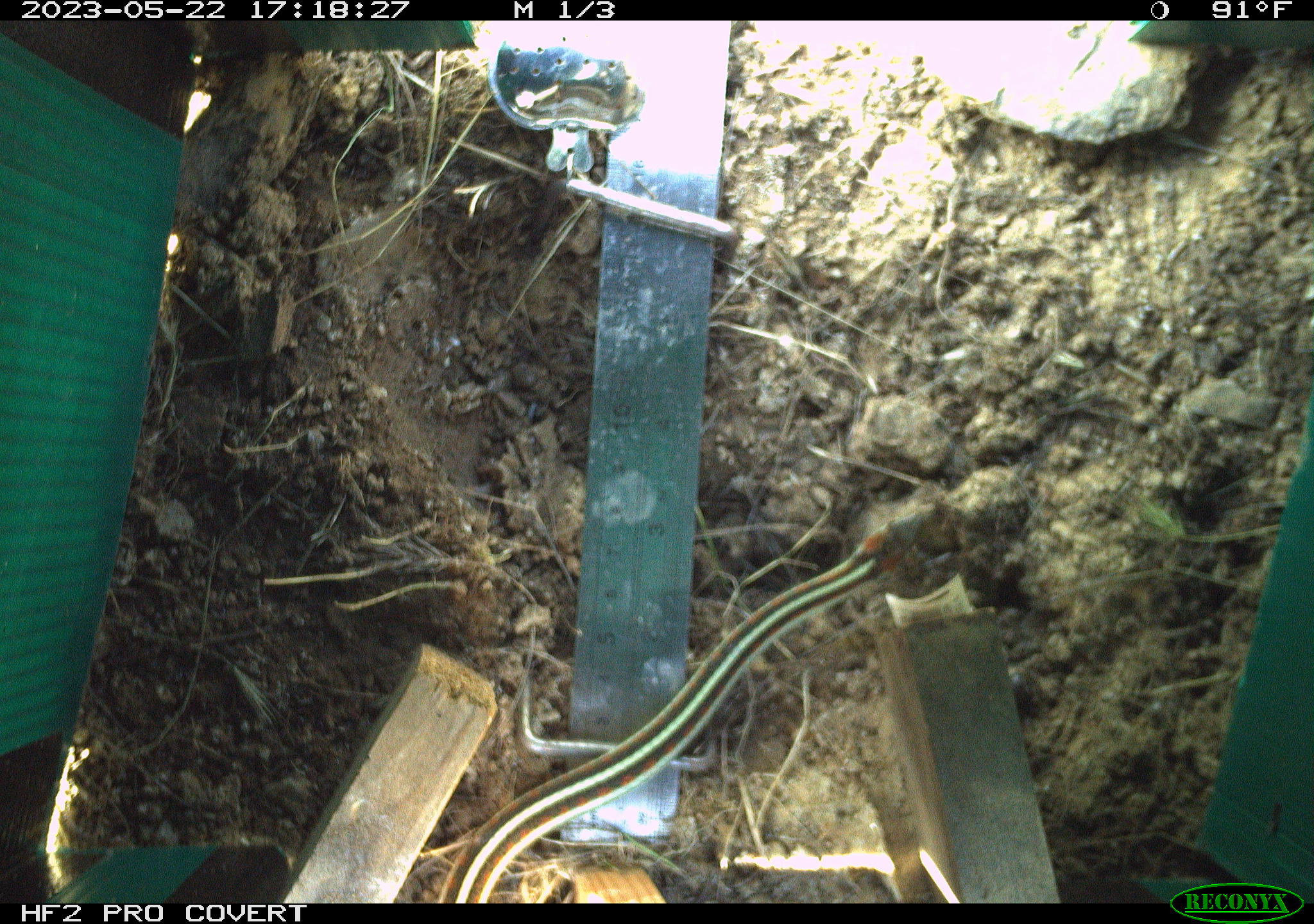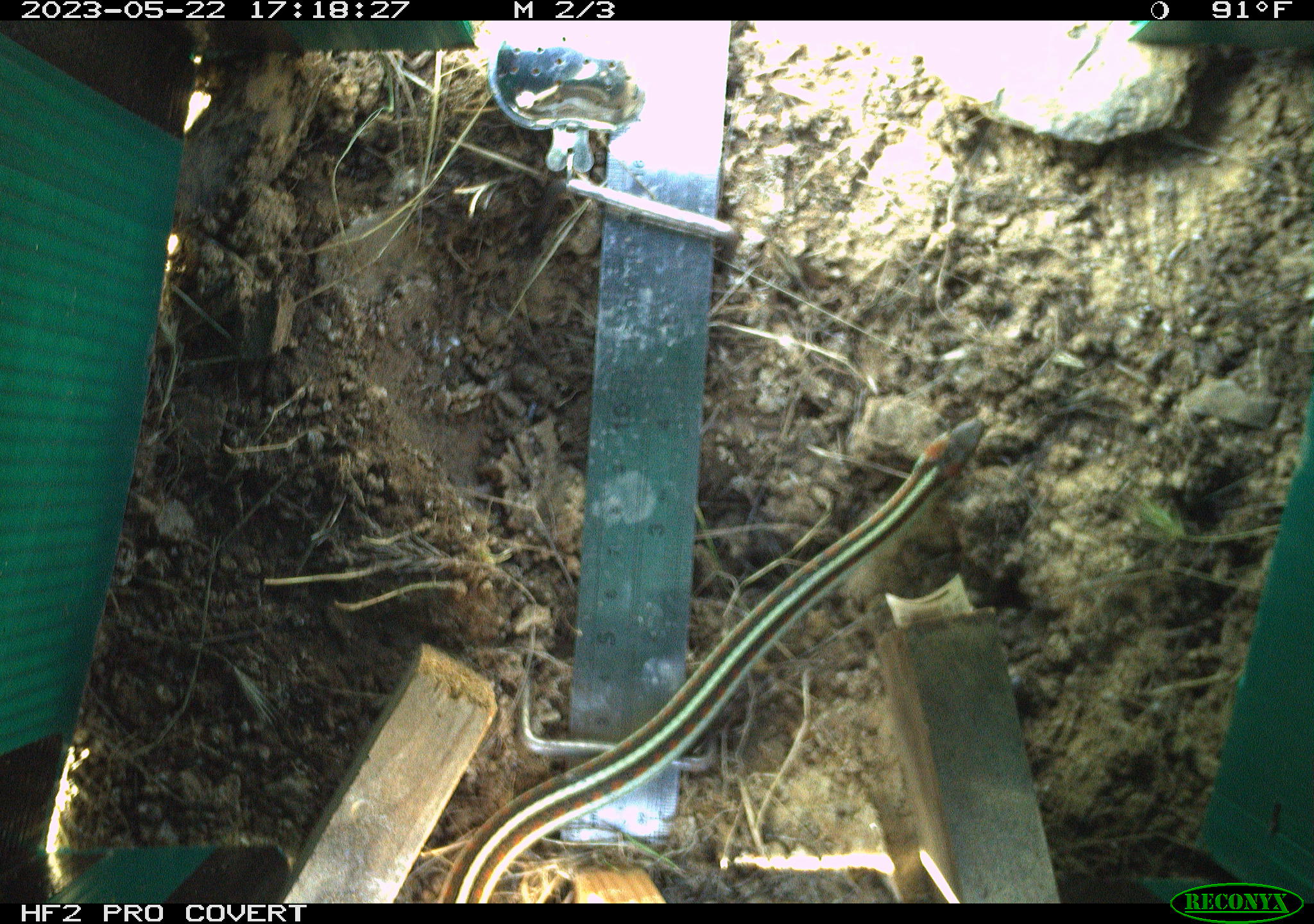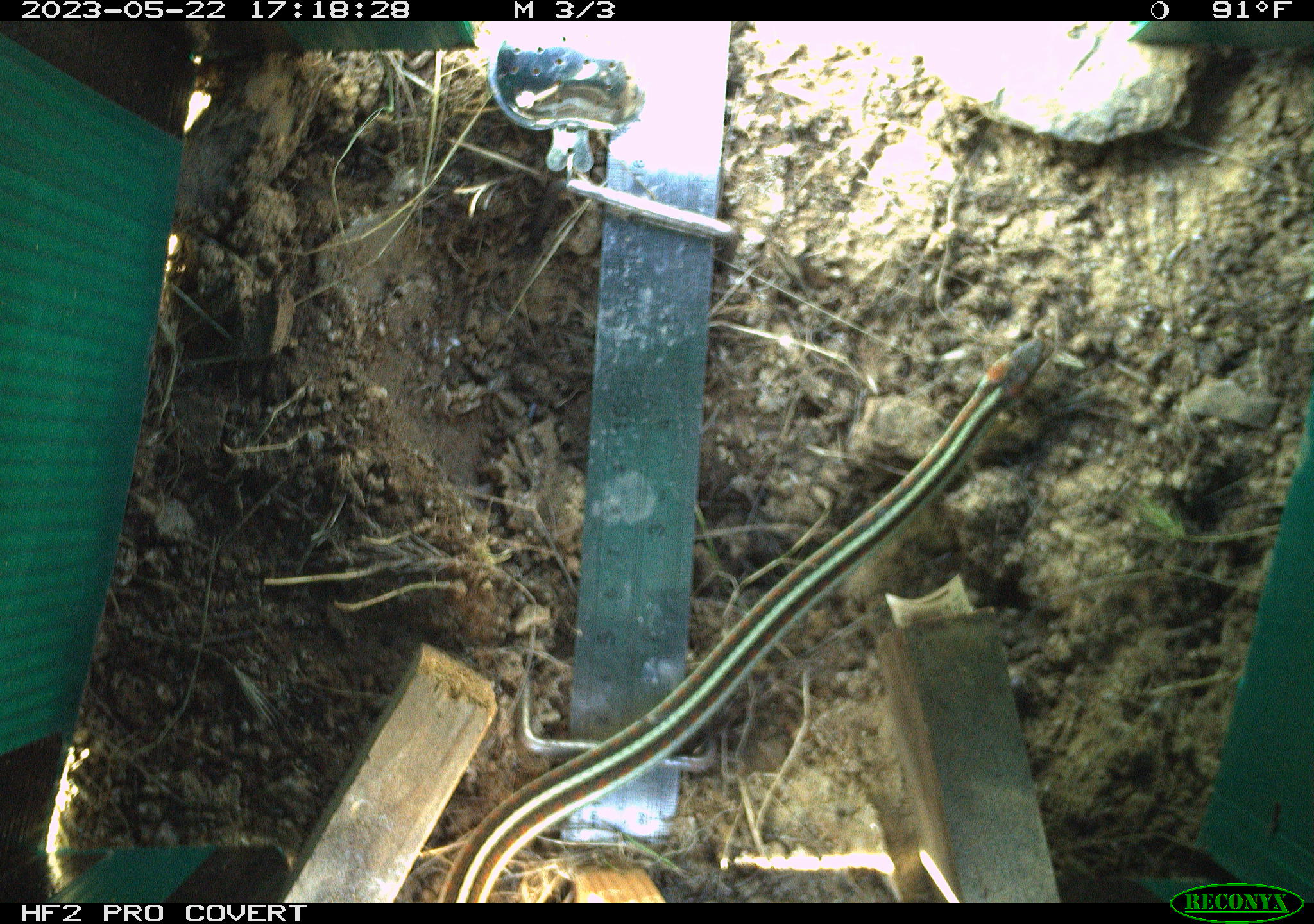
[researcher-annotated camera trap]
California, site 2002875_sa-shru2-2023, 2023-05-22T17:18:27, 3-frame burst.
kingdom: Animalia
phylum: Chordata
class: Reptilia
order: Squamata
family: Colubridae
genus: Thamnophis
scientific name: Thamnophis sirtalis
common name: common gartersnake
Common gartersnake (Thamnophis sirtalis).